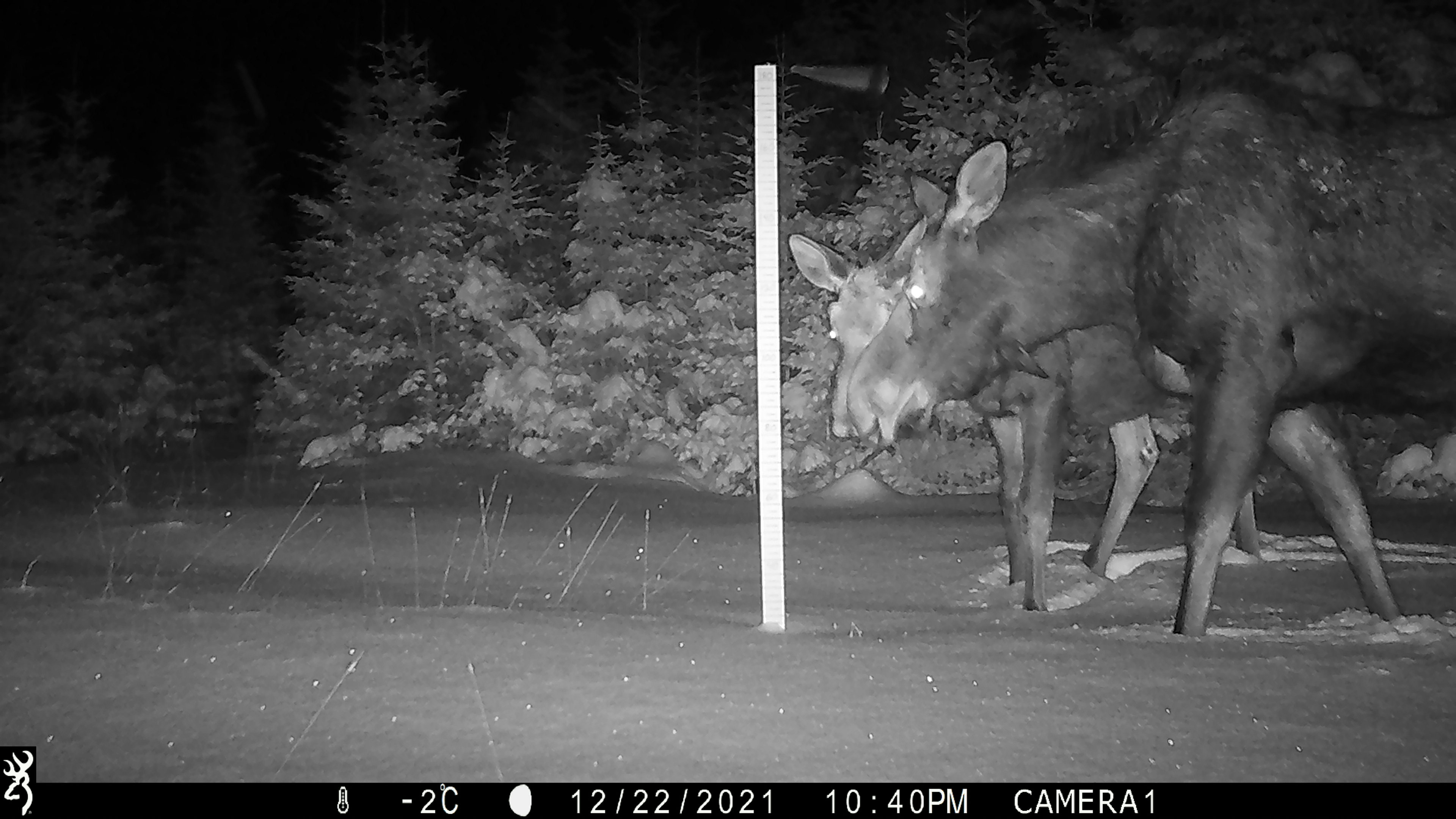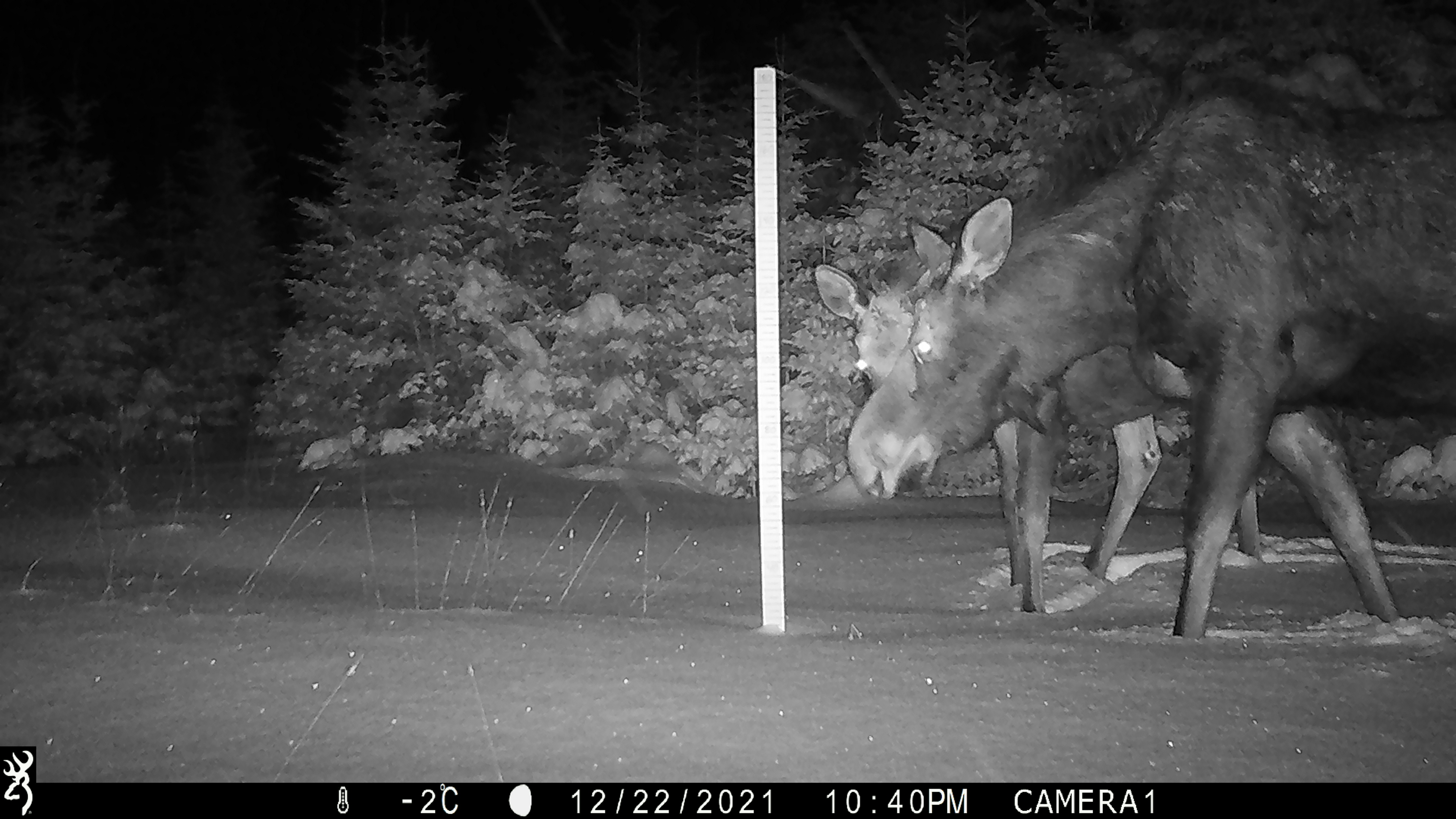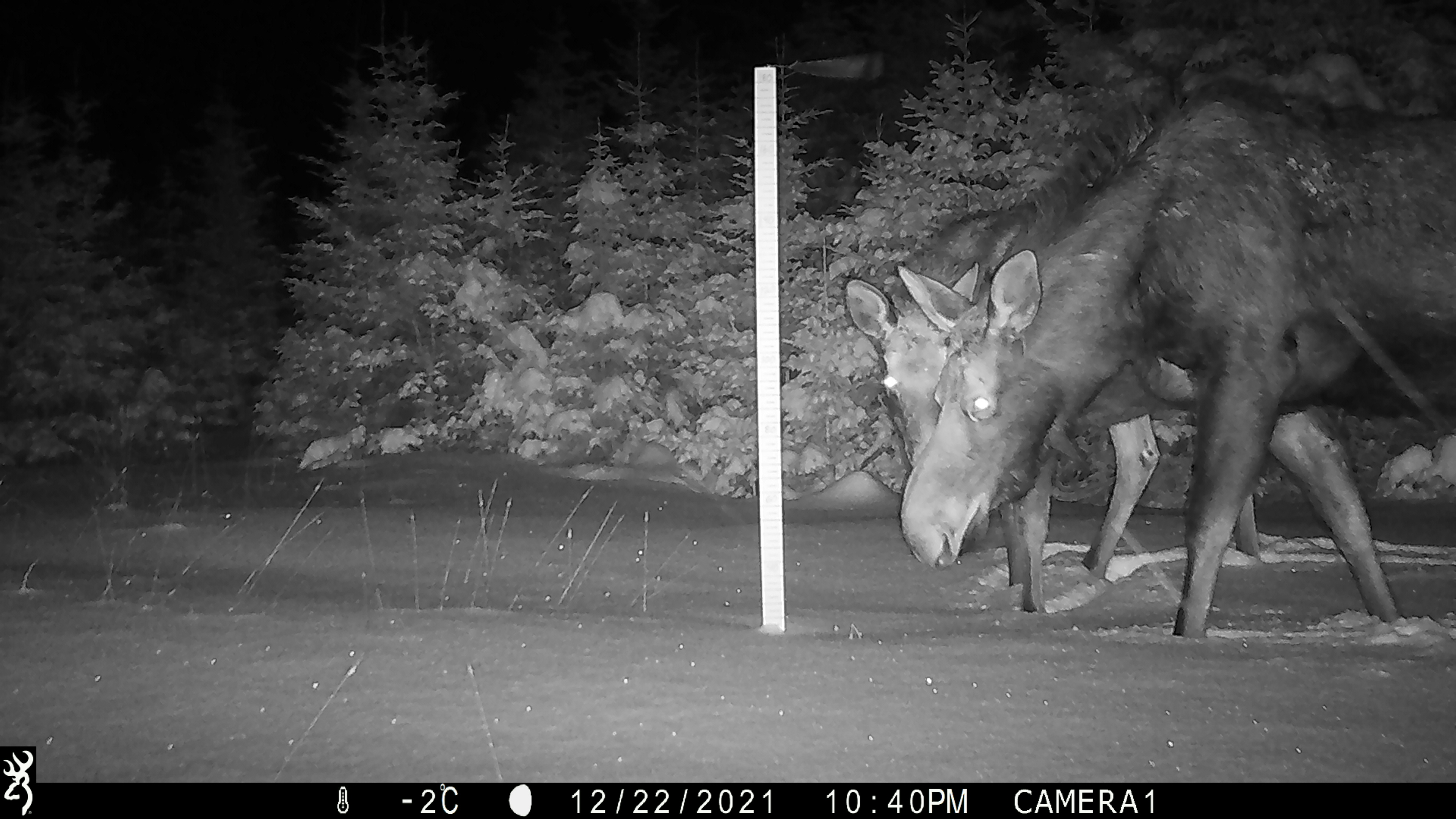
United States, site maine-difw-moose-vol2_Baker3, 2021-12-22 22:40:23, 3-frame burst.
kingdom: Animalia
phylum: Chordata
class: Mammalia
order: Artiodactyla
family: Cervidae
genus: Alces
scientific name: Alces alces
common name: moose